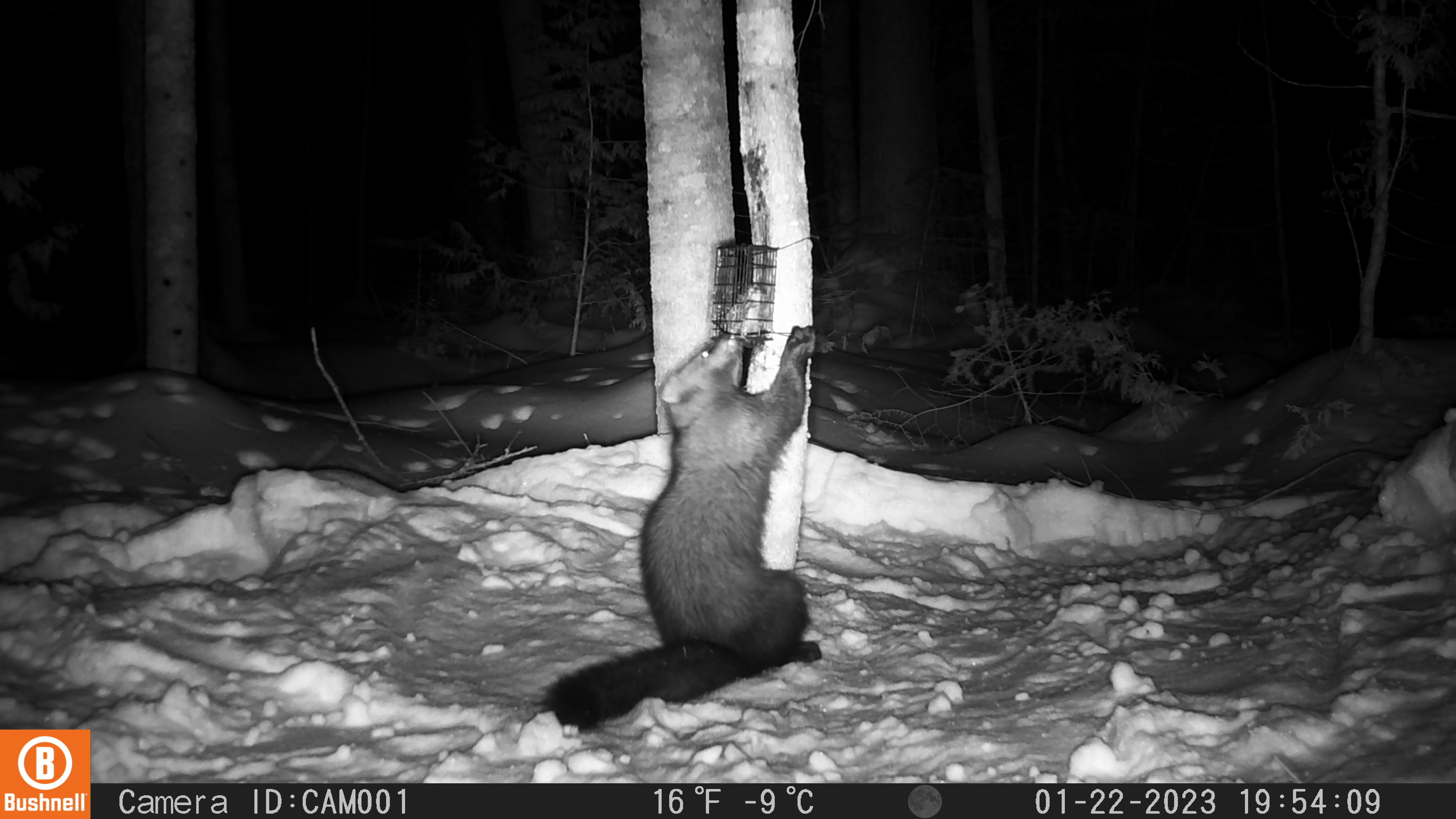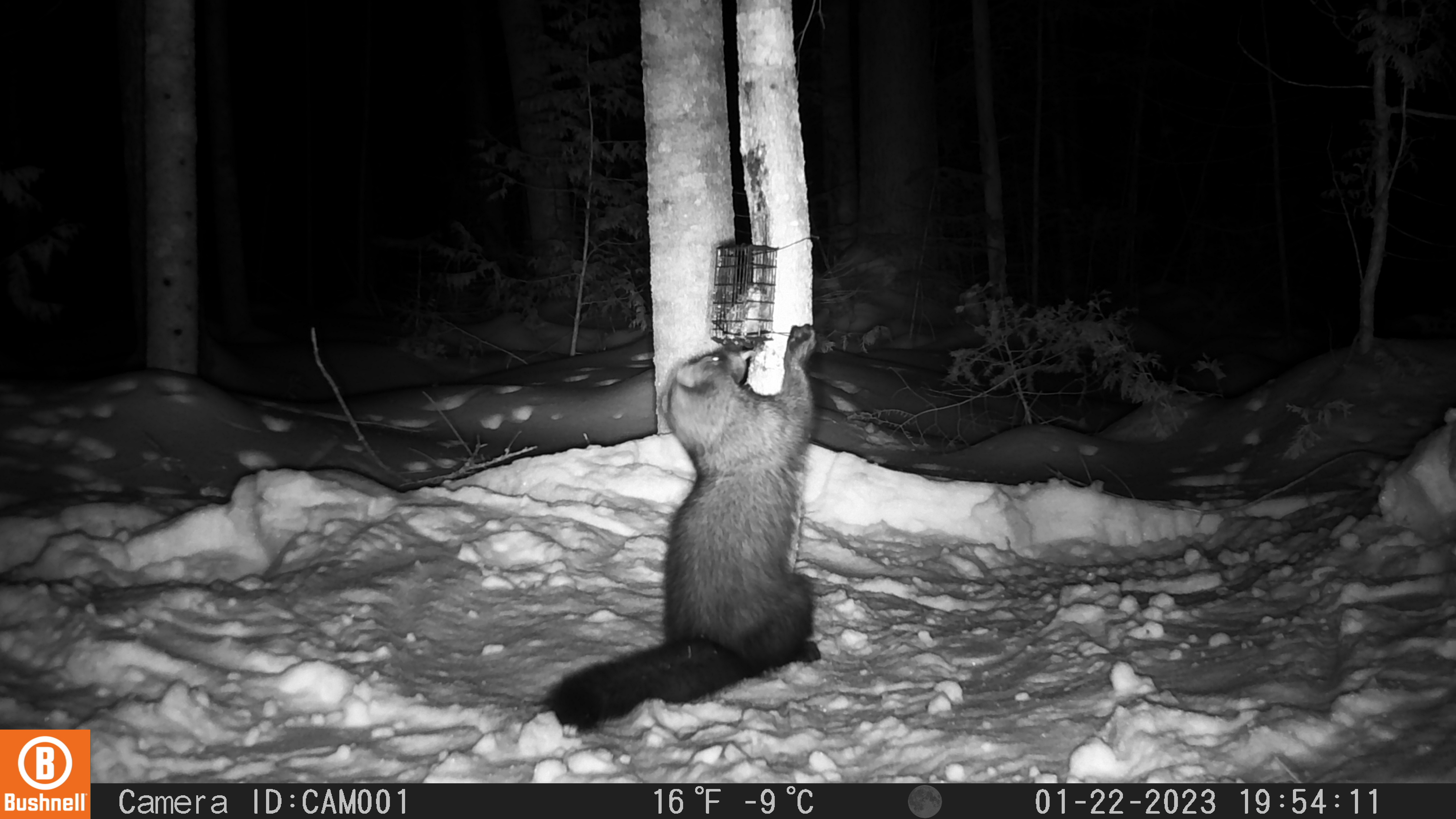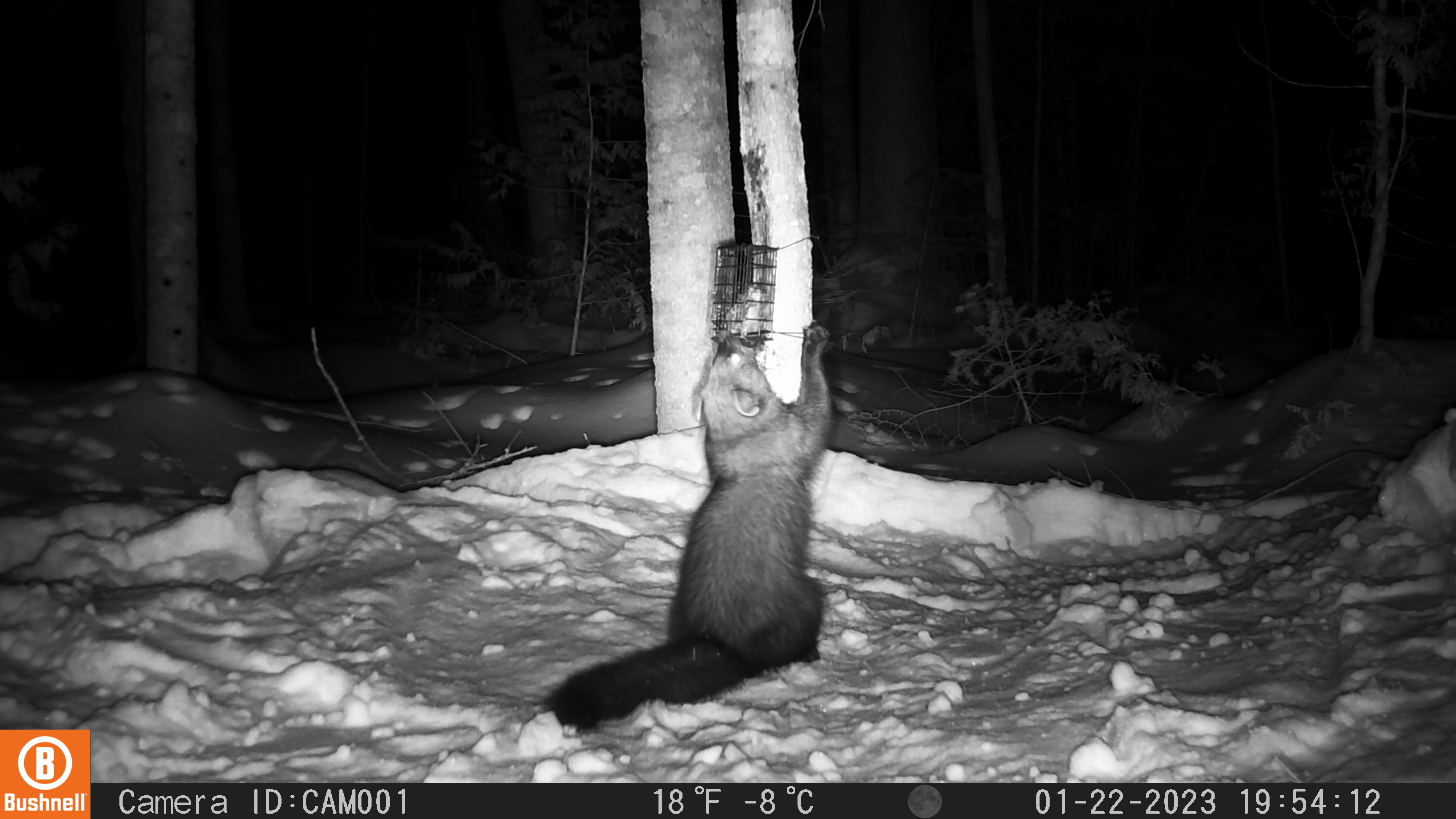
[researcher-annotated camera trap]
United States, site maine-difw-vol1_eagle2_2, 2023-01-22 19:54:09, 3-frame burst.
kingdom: Animalia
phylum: Chordata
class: Mammalia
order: Carnivora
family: Mustelidae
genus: Pekania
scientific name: Pekania pennanti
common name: fisher